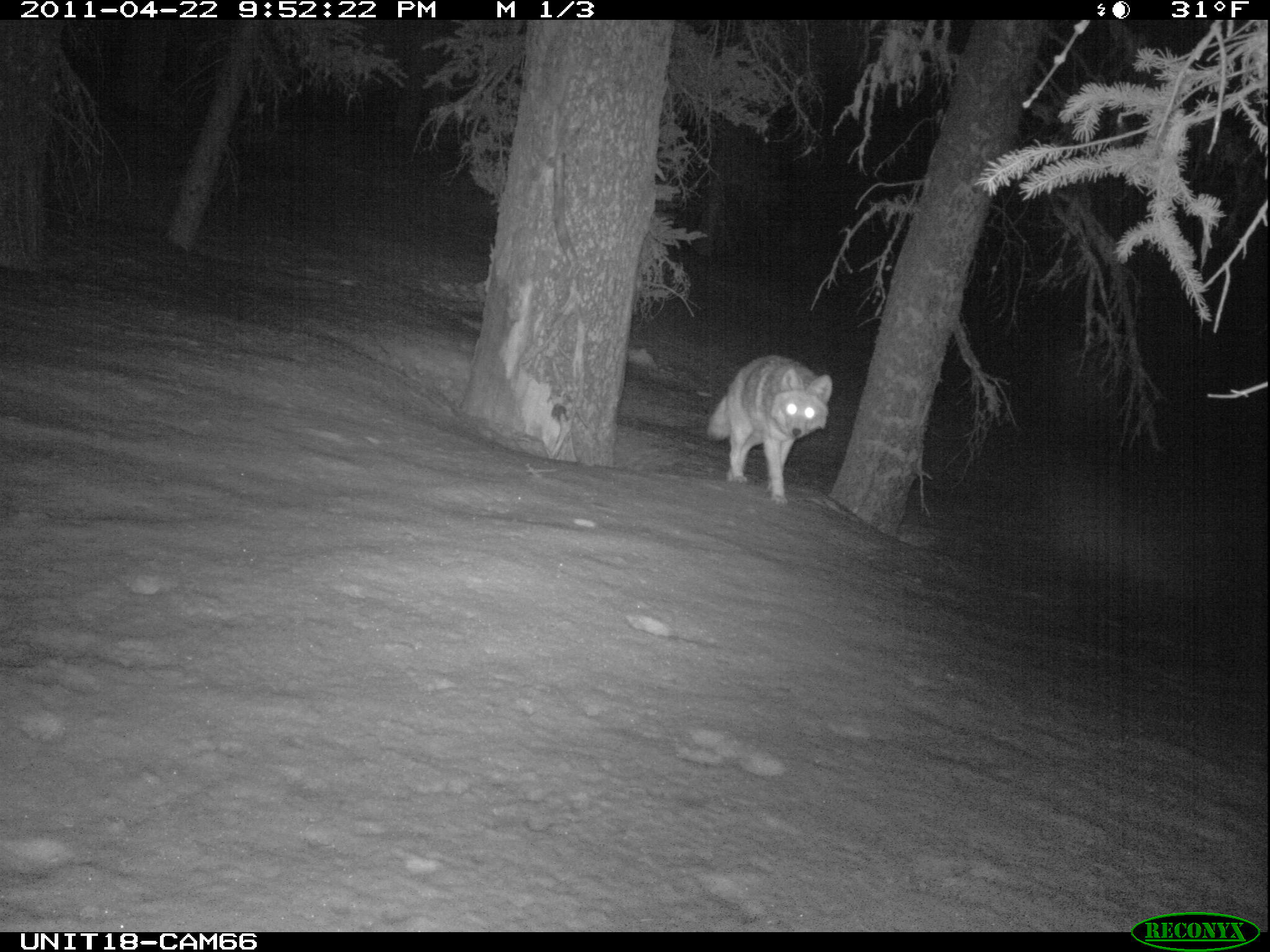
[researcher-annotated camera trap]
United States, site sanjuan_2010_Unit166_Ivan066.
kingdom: Animalia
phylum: Chordata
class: Mammalia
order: Carnivora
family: Canidae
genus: Canis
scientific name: Canis latrans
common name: coyote